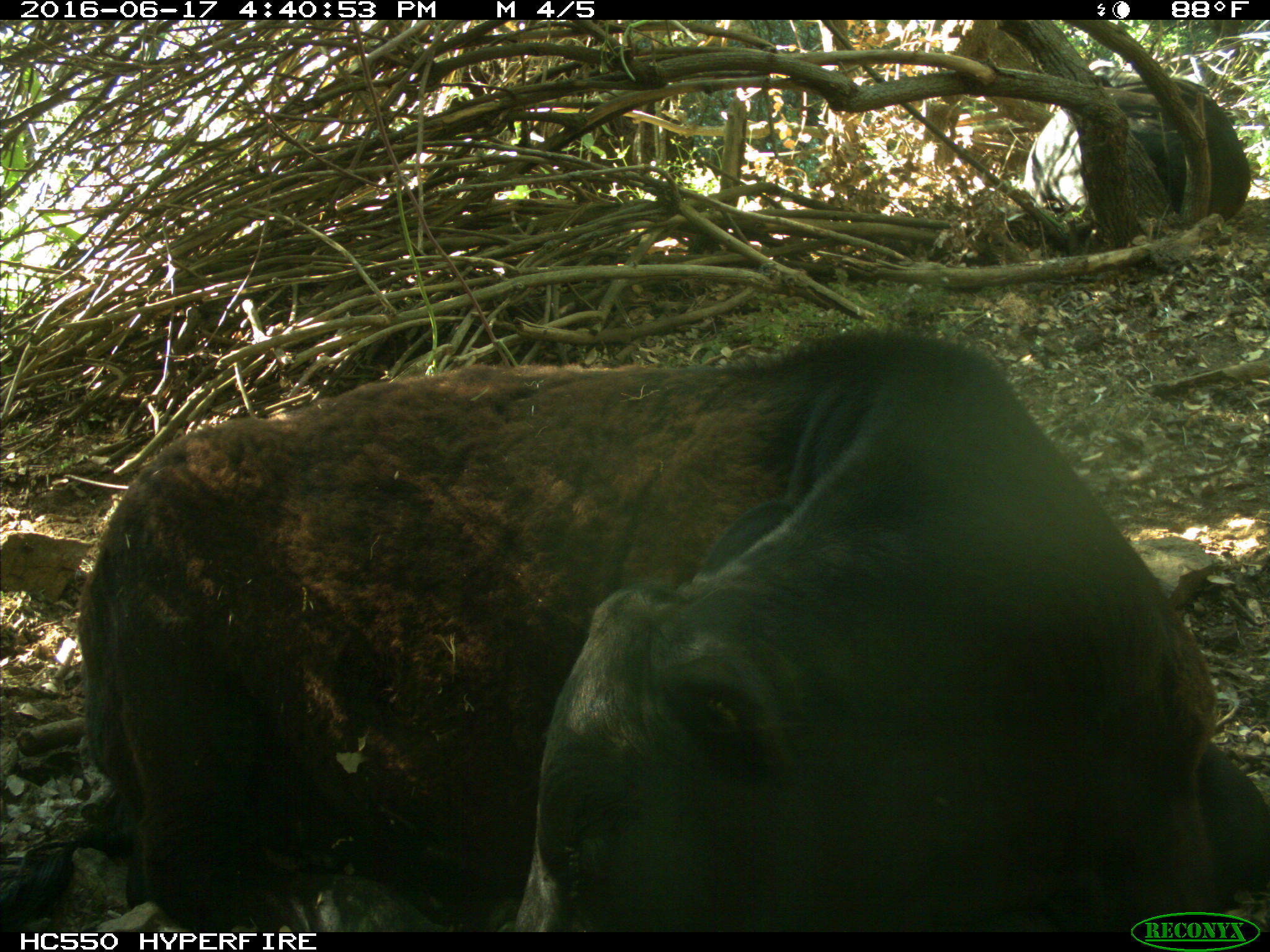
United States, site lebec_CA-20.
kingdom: Animalia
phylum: Chordata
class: Mammalia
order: Artiodactyla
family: Bovidae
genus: Bos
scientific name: Bos taurus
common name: domestic cow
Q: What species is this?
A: Bos taurus (domestic cow).